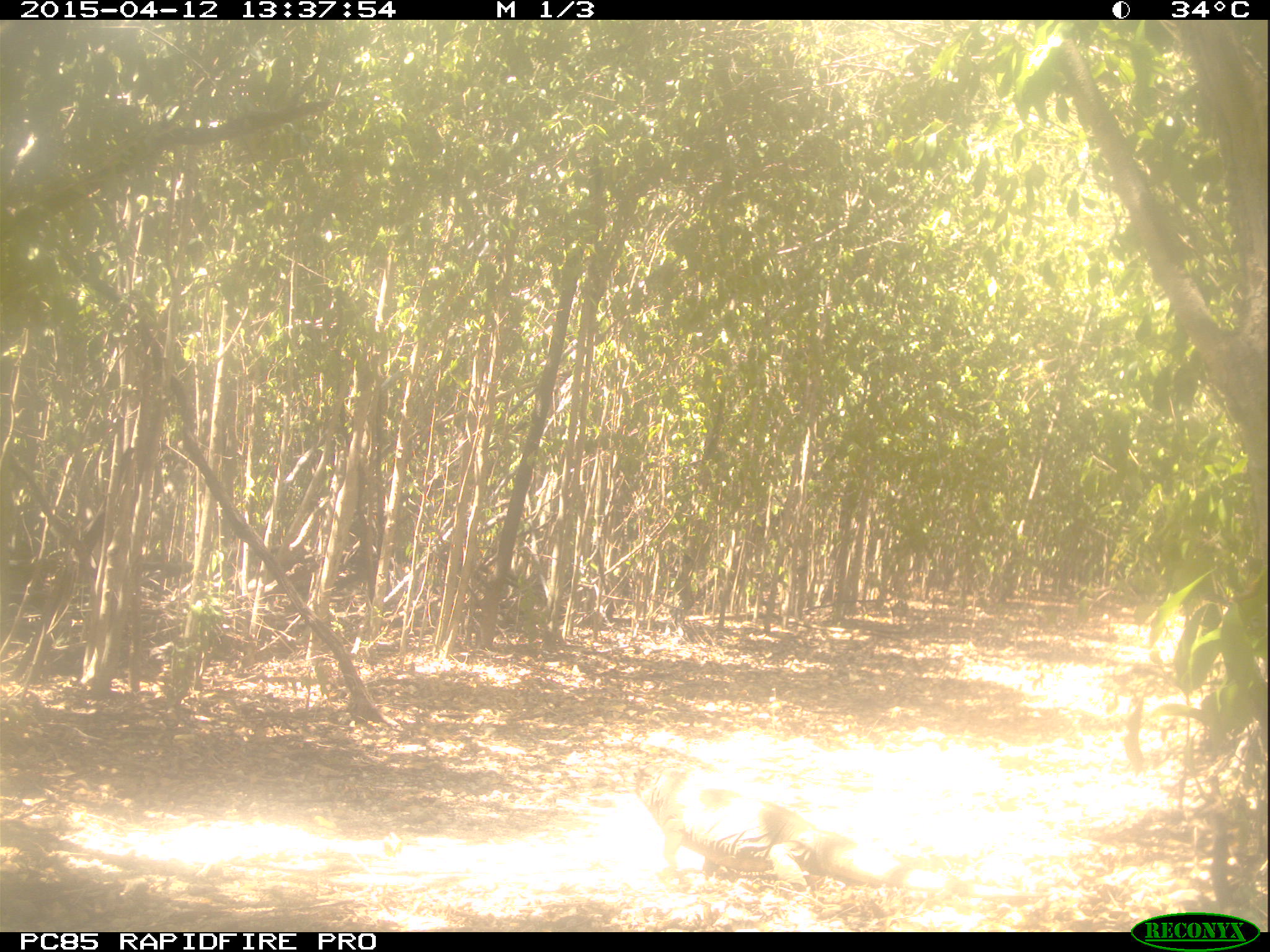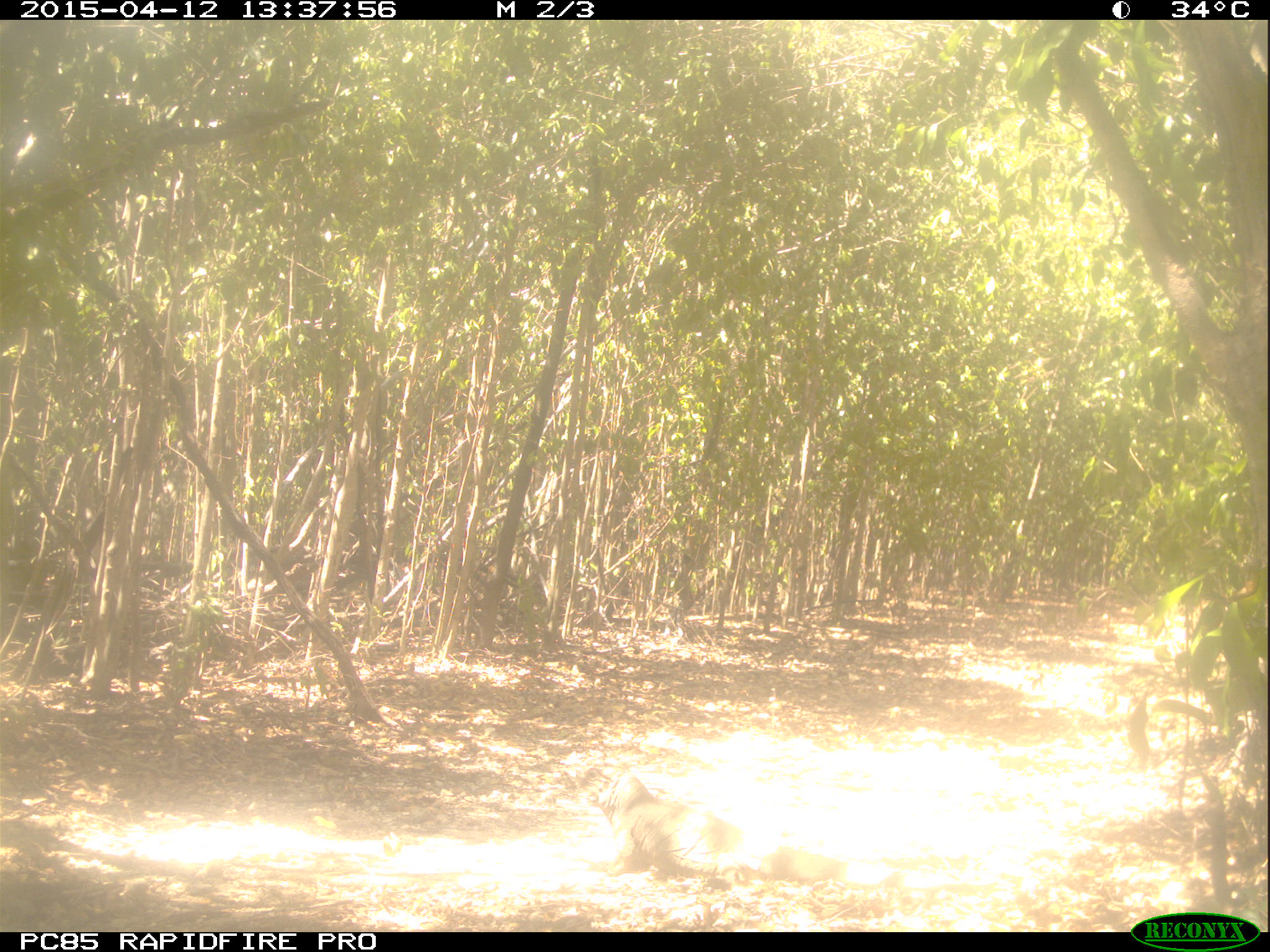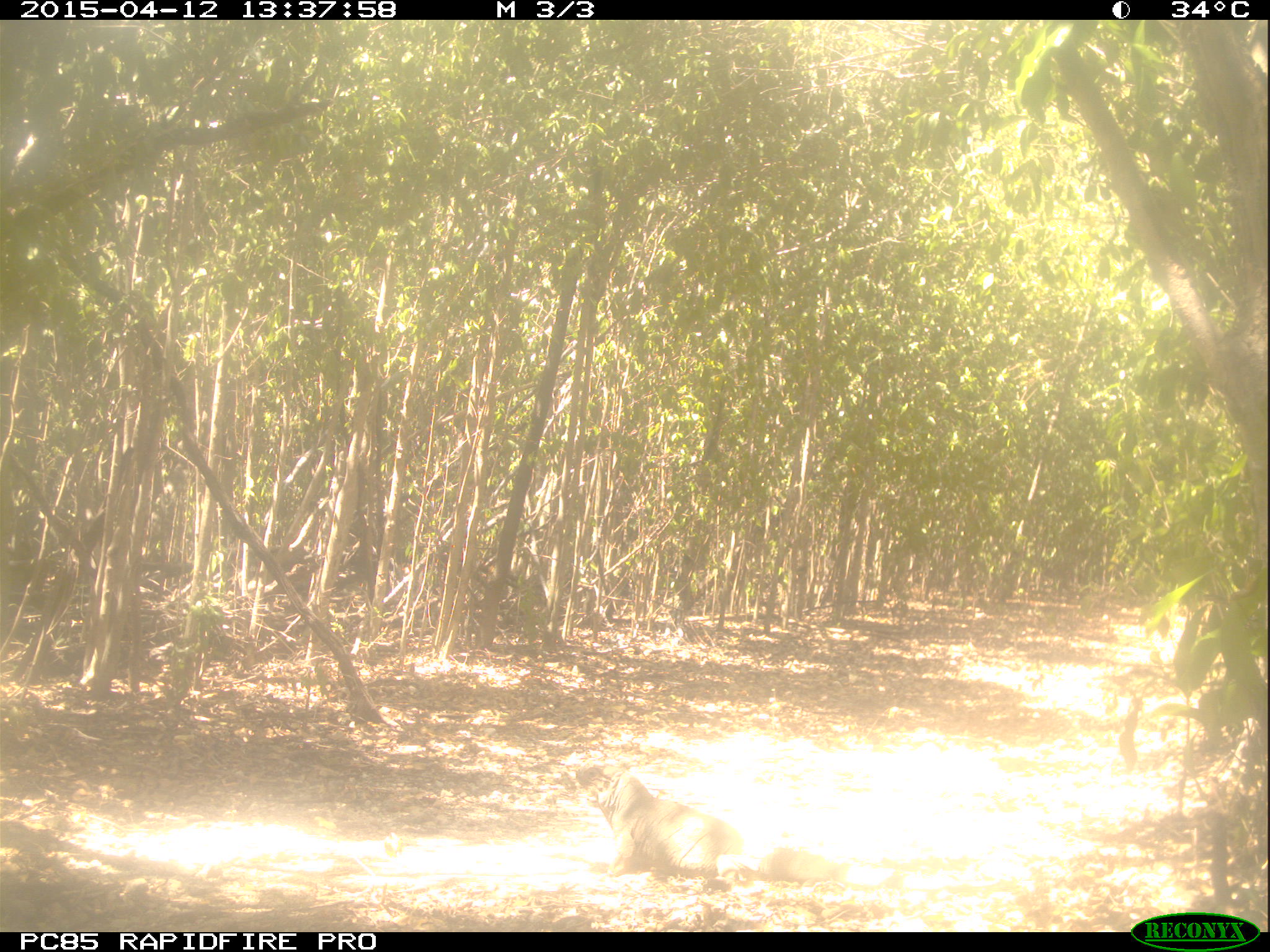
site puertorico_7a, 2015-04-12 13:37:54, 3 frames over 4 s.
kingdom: Animalia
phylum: Chordata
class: Reptilia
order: Squamata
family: Iguanidae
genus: Iguana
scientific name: Iguana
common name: typical iguanas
Iguana (typical iguanas).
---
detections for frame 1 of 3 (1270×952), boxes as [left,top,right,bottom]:
iguana: [624,753,908,894]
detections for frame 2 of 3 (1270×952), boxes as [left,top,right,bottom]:
iguana: [572,754,883,901]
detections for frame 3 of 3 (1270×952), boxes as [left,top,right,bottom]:
iguana: [582,765,831,889]